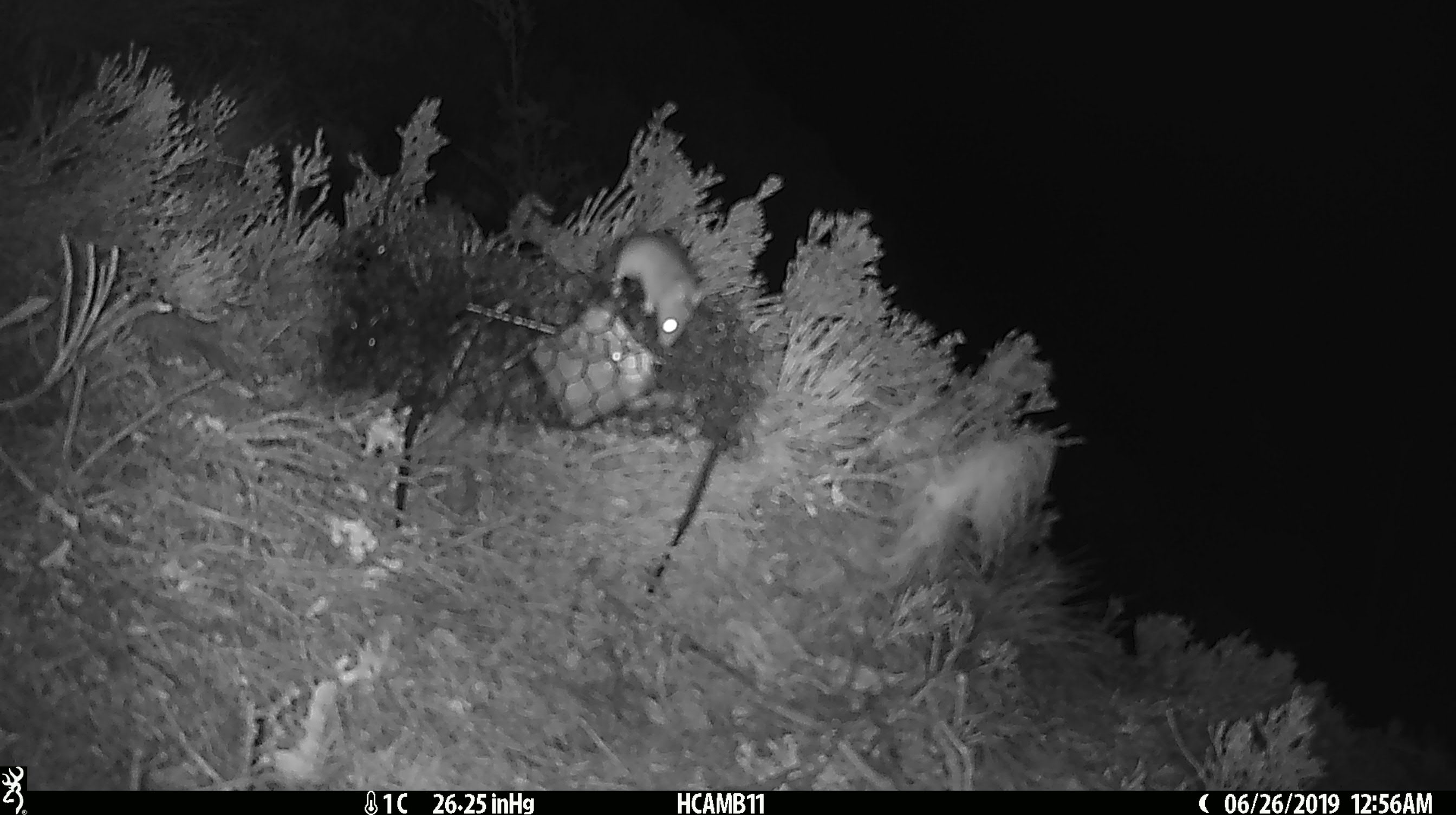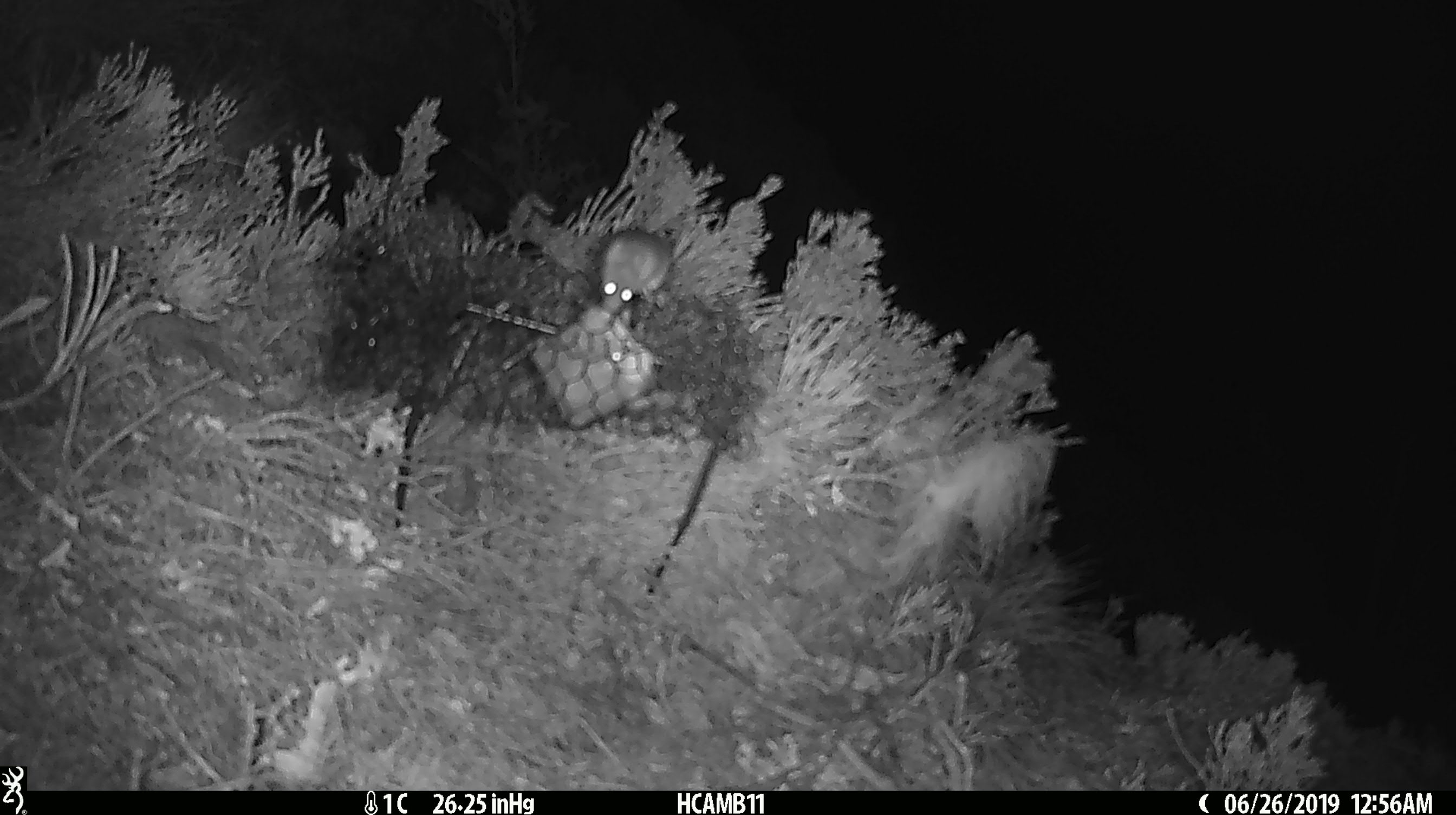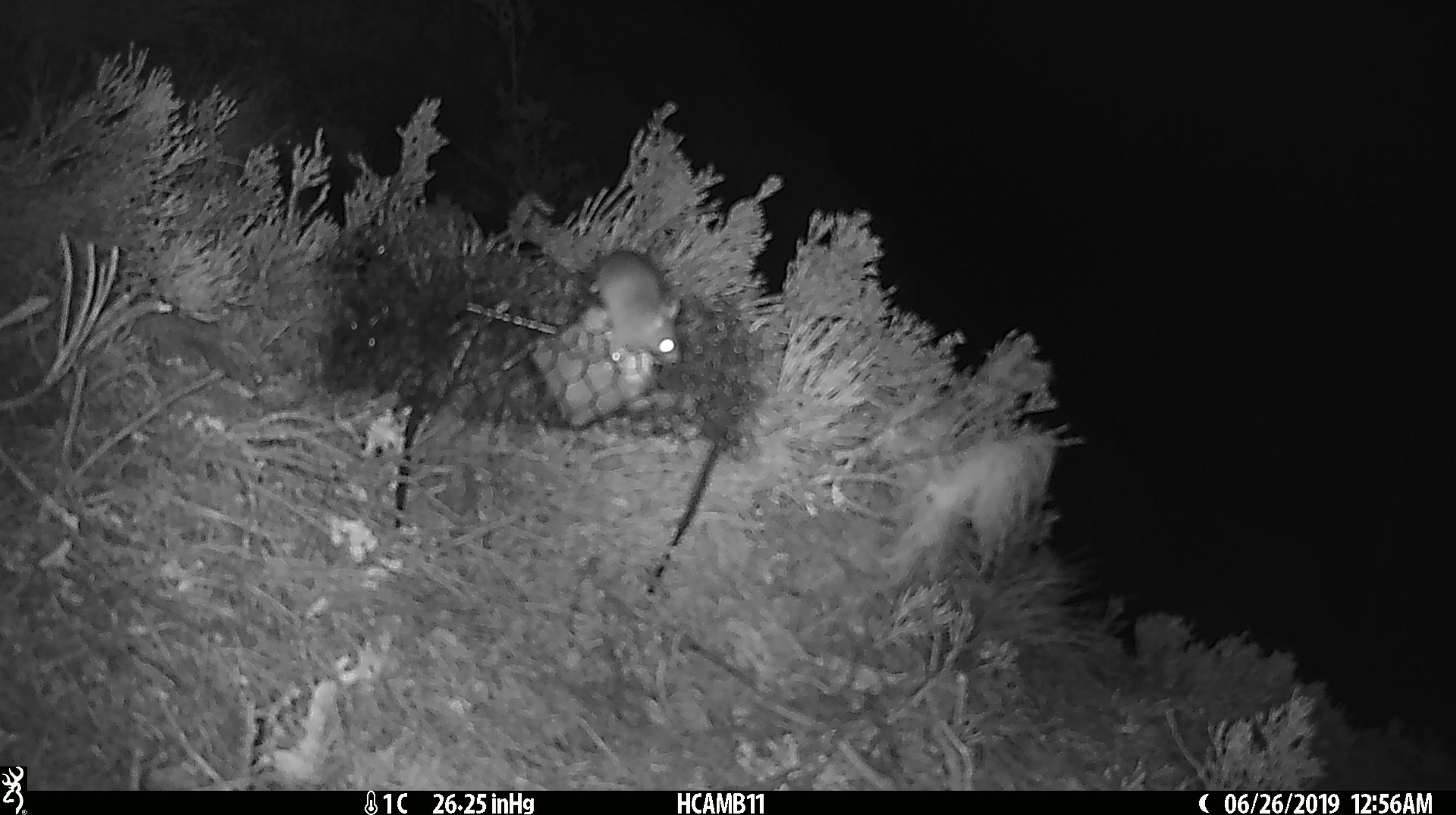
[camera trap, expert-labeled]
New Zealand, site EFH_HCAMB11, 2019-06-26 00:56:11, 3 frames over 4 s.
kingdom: Animalia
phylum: Chordata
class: Mammalia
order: Rodentia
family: Muridae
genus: Mus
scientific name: Mus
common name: mouse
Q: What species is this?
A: Mouse (Mus).